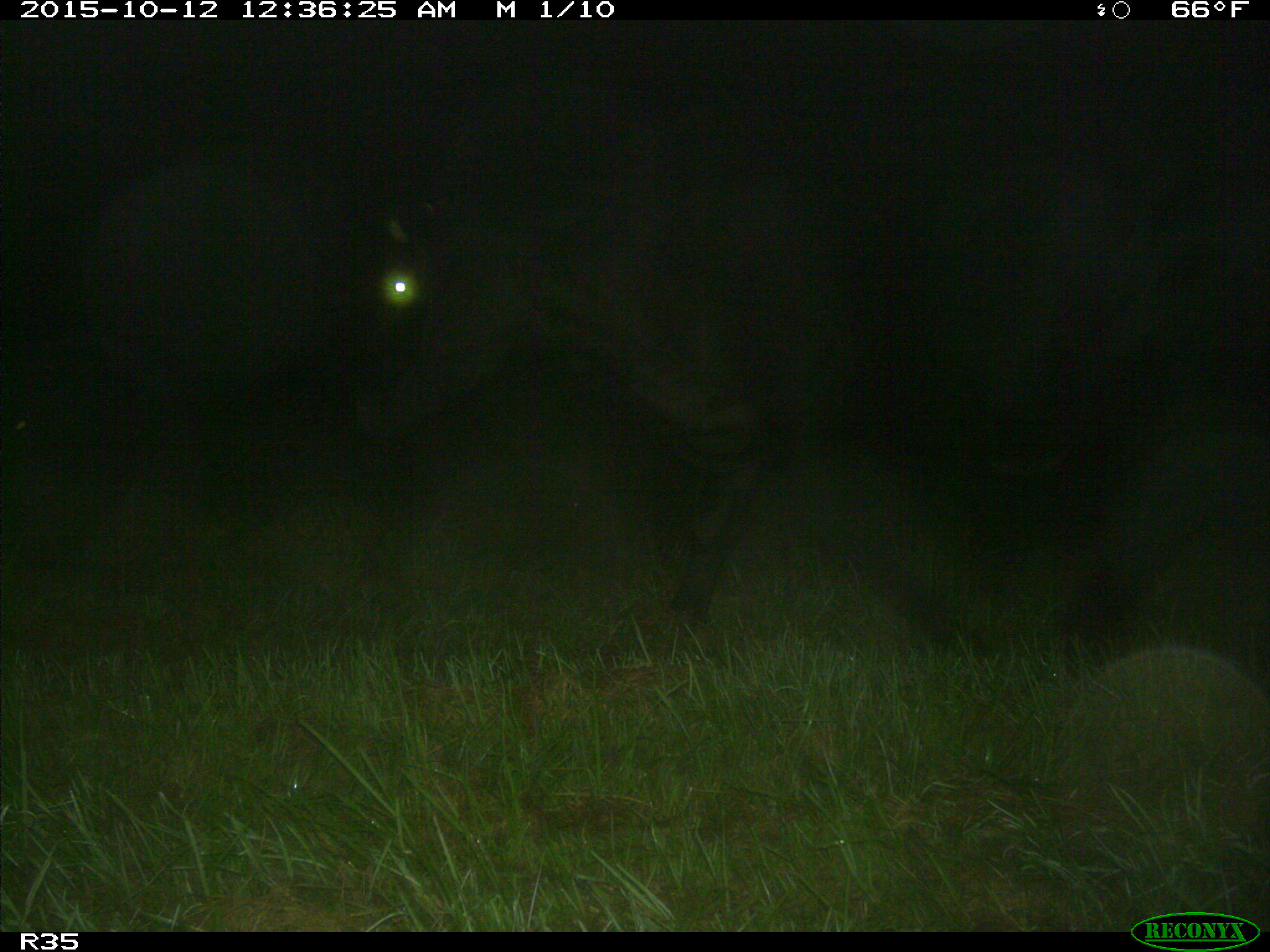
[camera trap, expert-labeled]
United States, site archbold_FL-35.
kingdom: Animalia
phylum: Chordata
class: Mammalia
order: Artiodactyla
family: Bovidae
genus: Bos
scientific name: Bos taurus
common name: domestic cow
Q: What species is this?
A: Bos taurus (domestic cow).